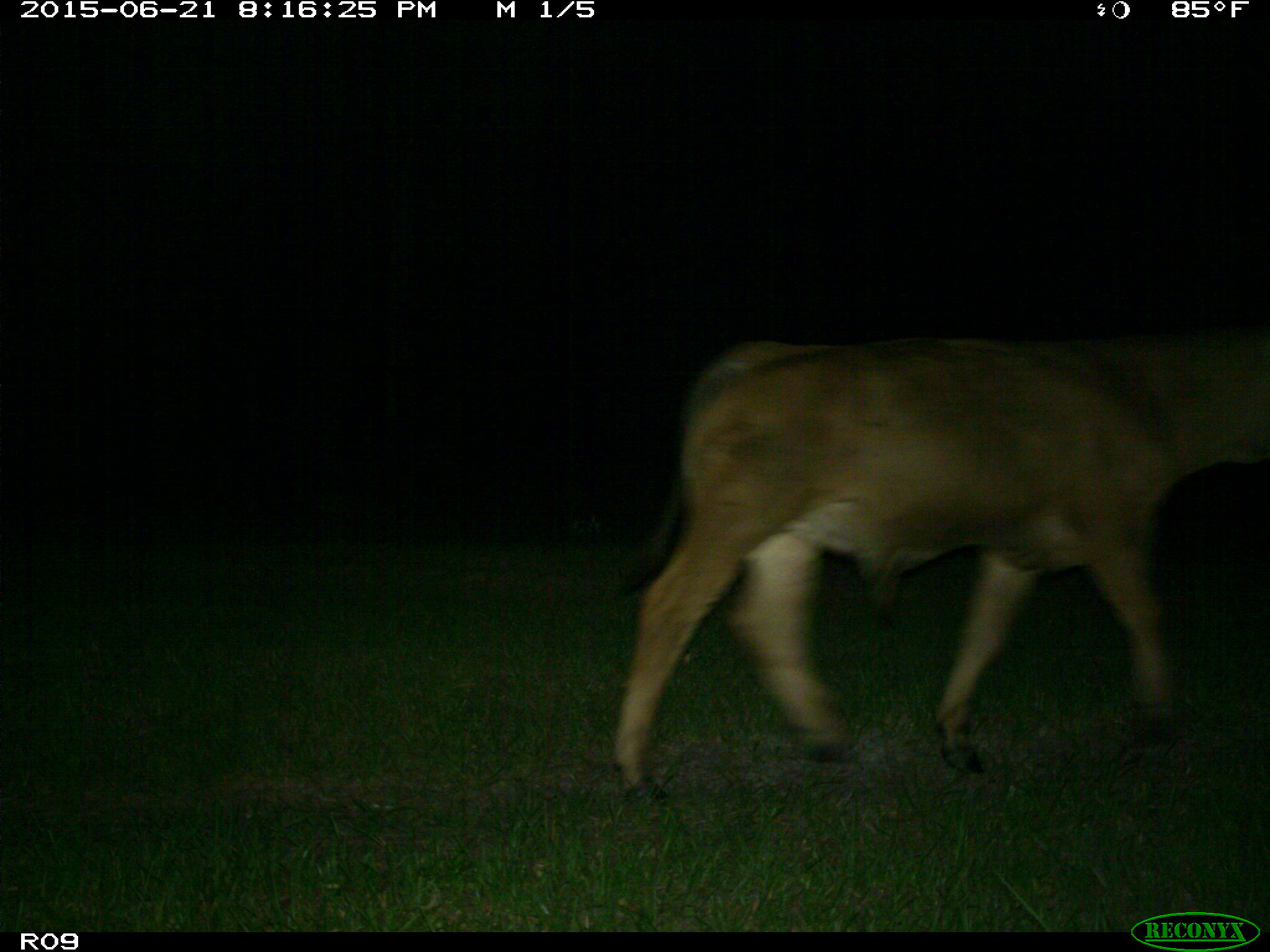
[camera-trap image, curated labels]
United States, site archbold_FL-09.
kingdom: Animalia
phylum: Chordata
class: Mammalia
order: Artiodactyla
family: Bovidae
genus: Bos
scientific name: Bos taurus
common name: domestic cow